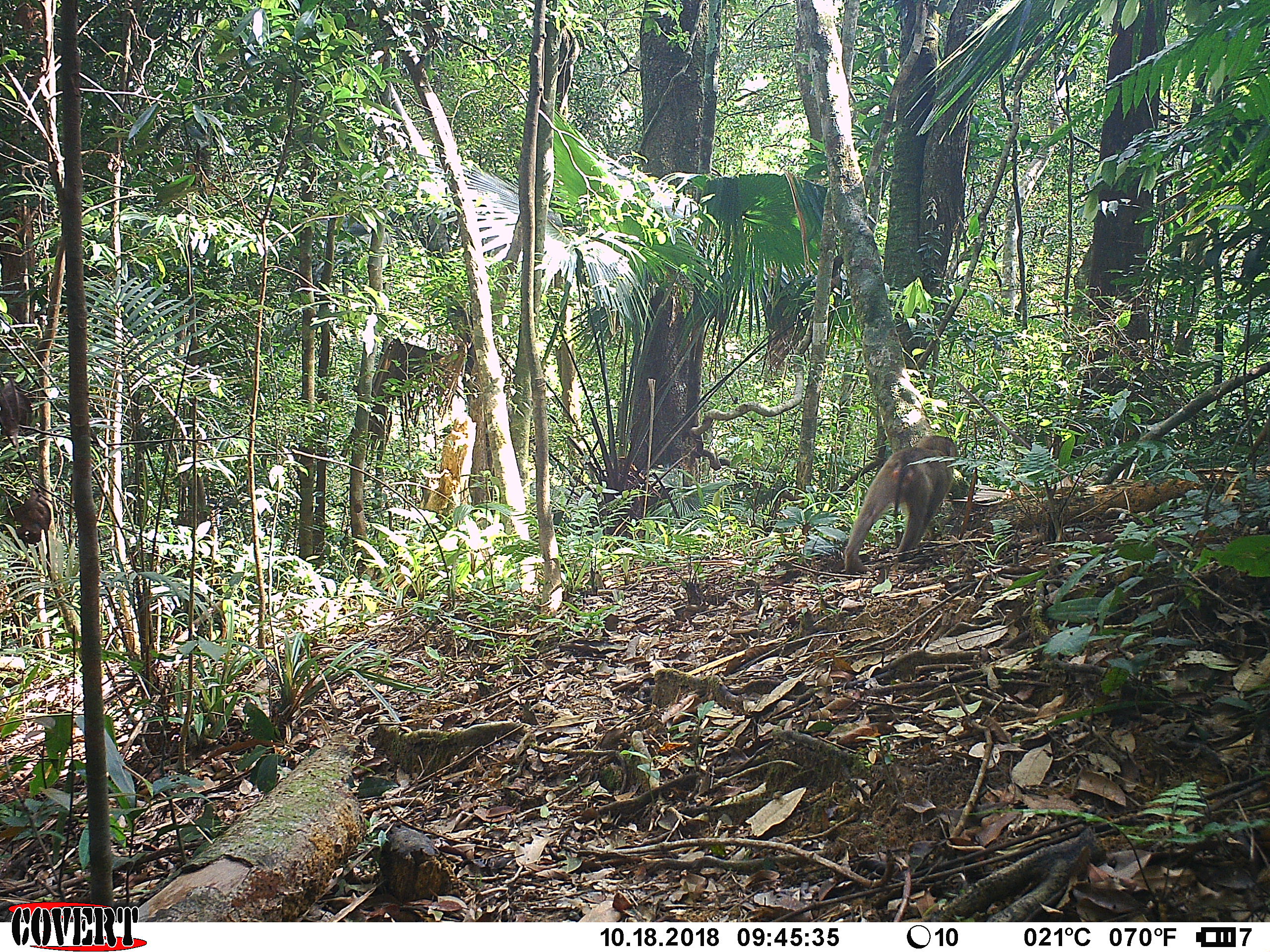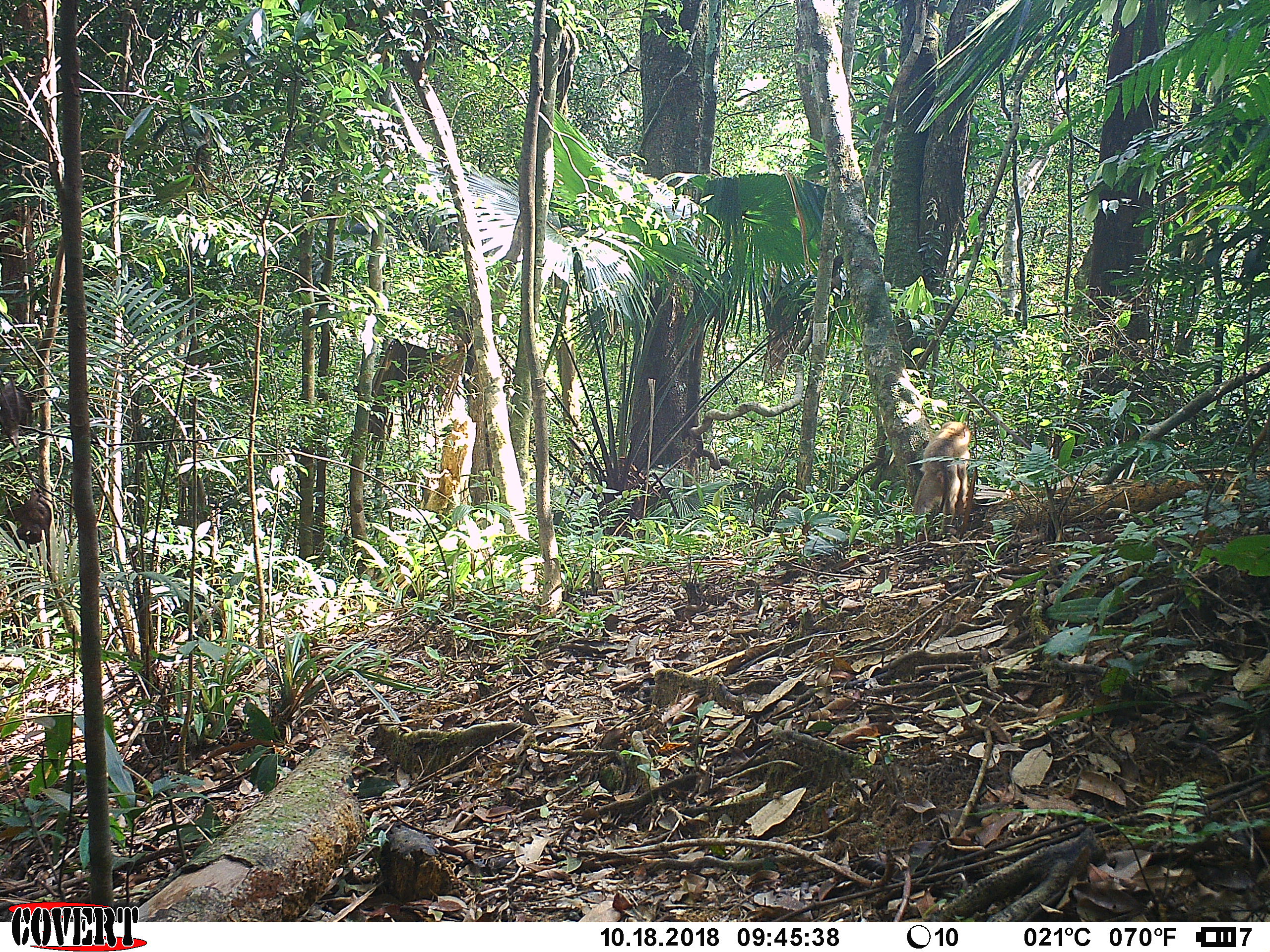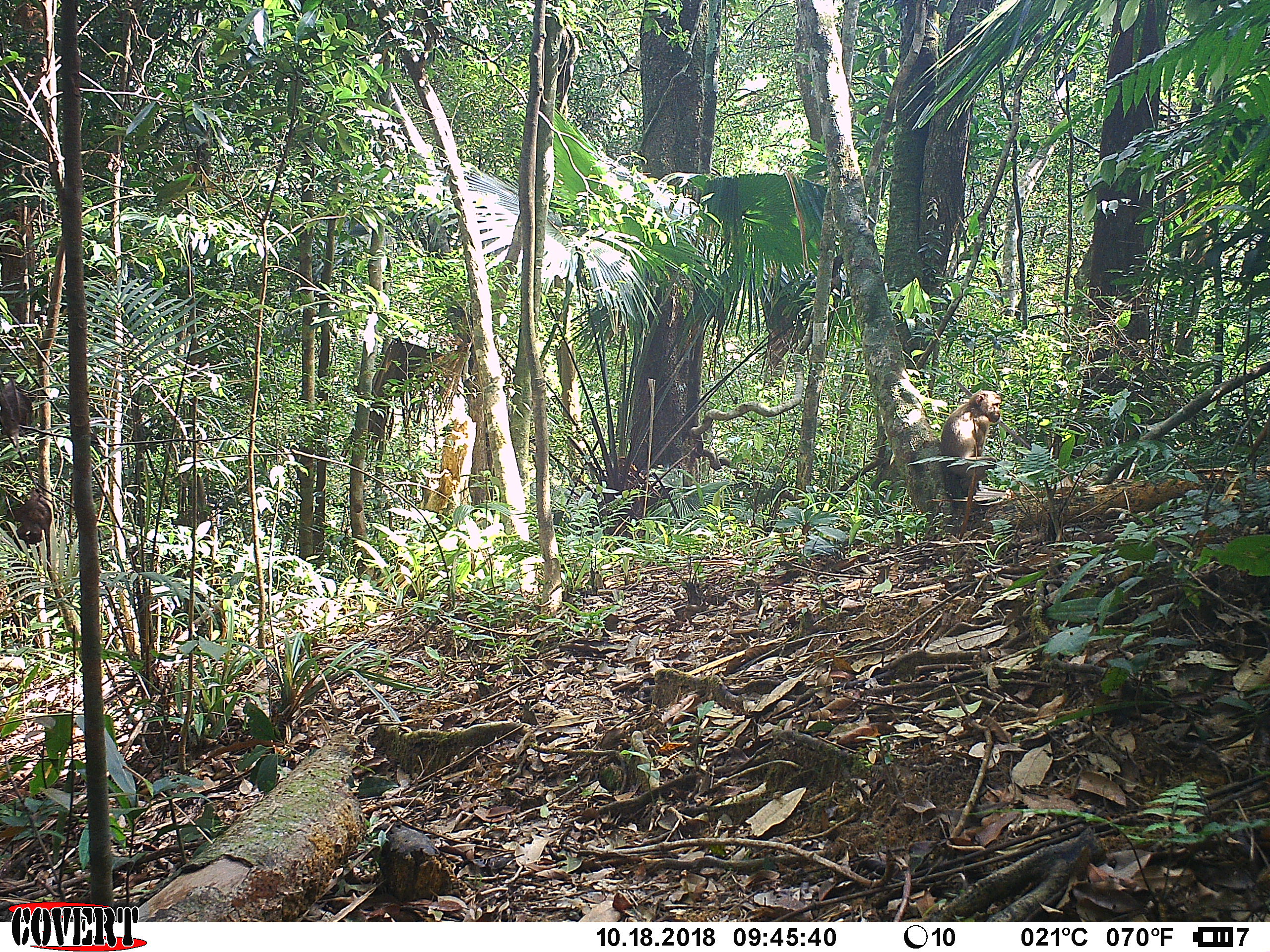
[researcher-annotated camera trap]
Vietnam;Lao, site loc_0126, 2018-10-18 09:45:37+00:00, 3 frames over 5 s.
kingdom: Animalia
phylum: Chordata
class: Mammalia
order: Primates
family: Cercopithecidae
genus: Macaca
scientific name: Macaca nemestrina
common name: pig-tailed macaque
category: pig tailed macaque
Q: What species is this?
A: Pig tailed macaque (pig-tailed macaque) (Macaca nemestrina).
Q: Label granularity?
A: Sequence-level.